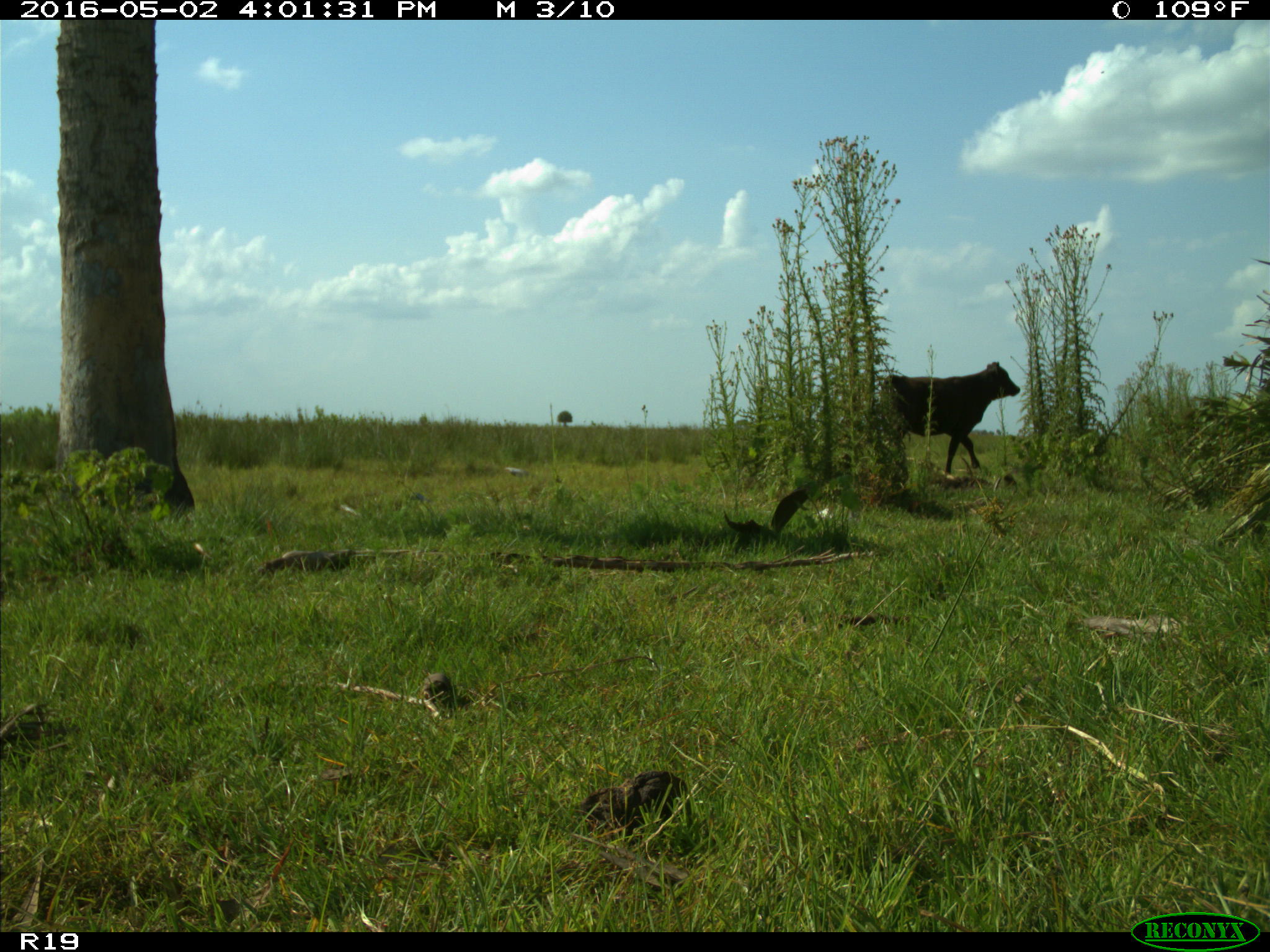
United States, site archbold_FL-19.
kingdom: Animalia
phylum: Chordata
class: Mammalia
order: Artiodactyla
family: Bovidae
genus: Bos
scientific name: Bos taurus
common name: domestic cow